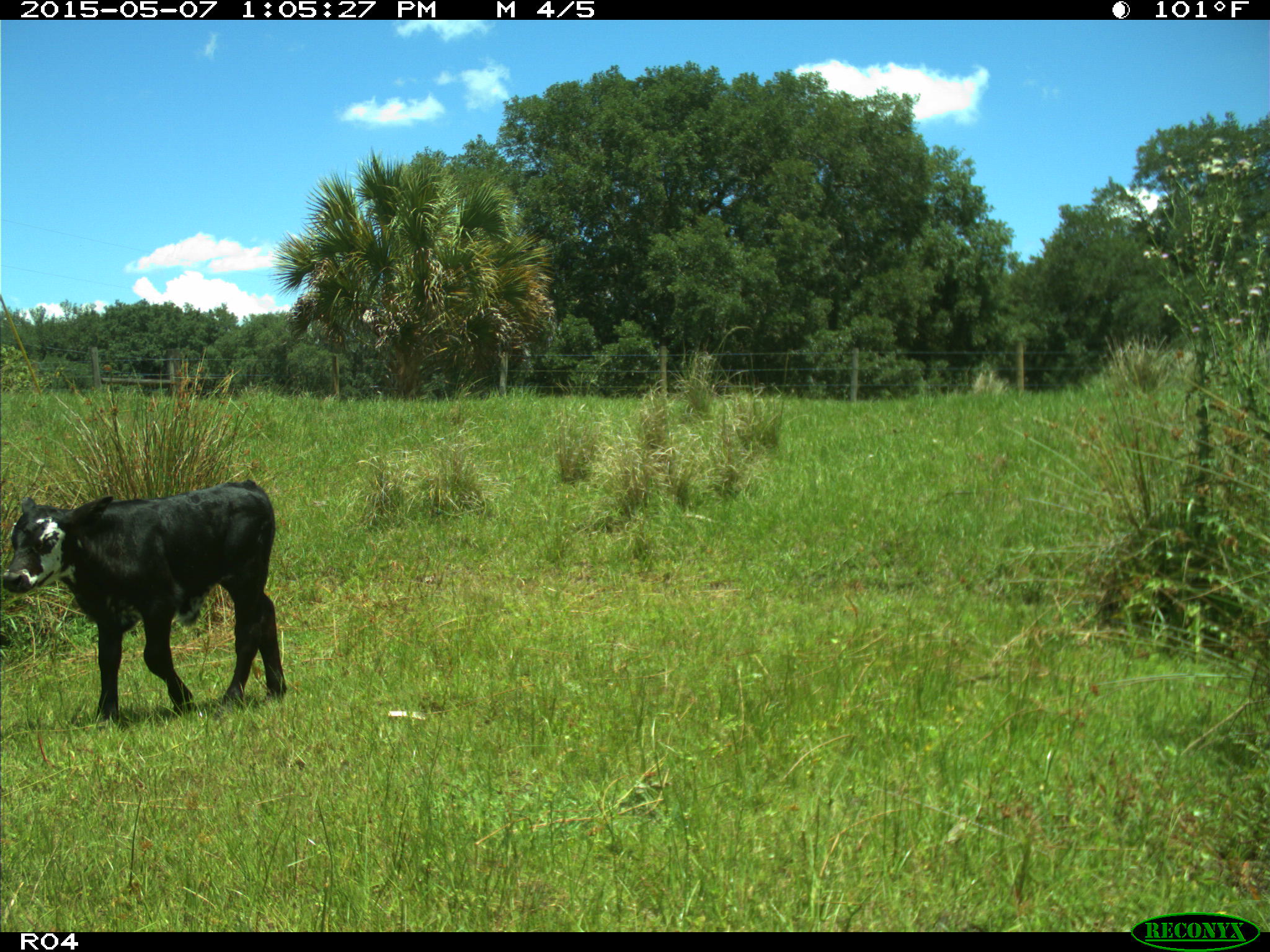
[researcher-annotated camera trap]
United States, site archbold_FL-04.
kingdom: Animalia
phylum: Chordata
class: Mammalia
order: Artiodactyla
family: Bovidae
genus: Bos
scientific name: Bos taurus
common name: domestic cow